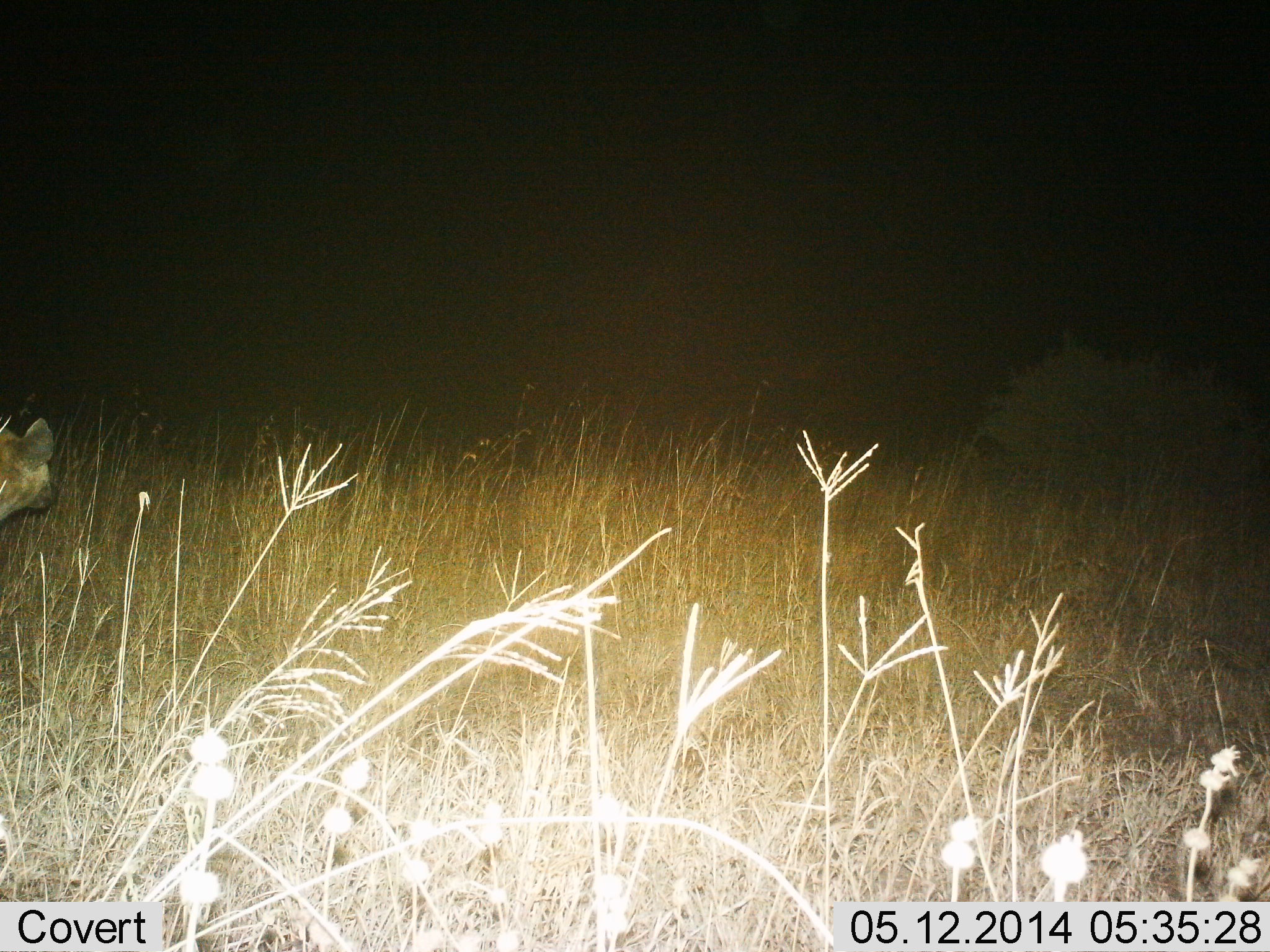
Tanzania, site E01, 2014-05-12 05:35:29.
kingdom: Animalia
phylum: Chordata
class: Mammalia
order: Carnivora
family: Hyaenidae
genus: Crocuta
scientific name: Crocuta crocuta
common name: spotted hyena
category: hyenaspotted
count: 1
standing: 90%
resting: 0%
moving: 10%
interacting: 0%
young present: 0%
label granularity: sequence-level